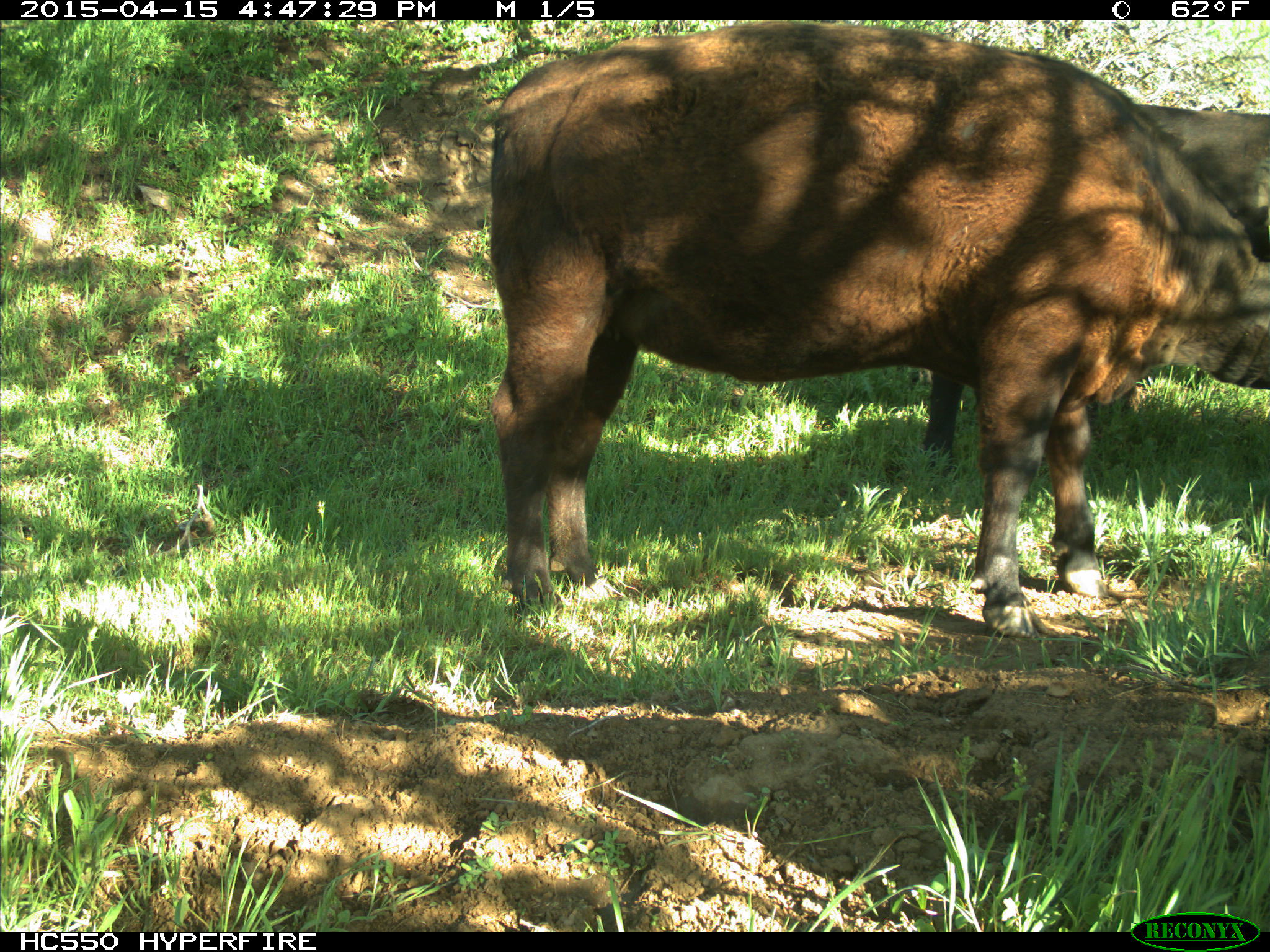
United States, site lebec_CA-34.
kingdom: Animalia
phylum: Chordata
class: Mammalia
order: Artiodactyla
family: Bovidae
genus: Bos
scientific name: Bos taurus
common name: domestic cow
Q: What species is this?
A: Bos taurus (domestic cow).